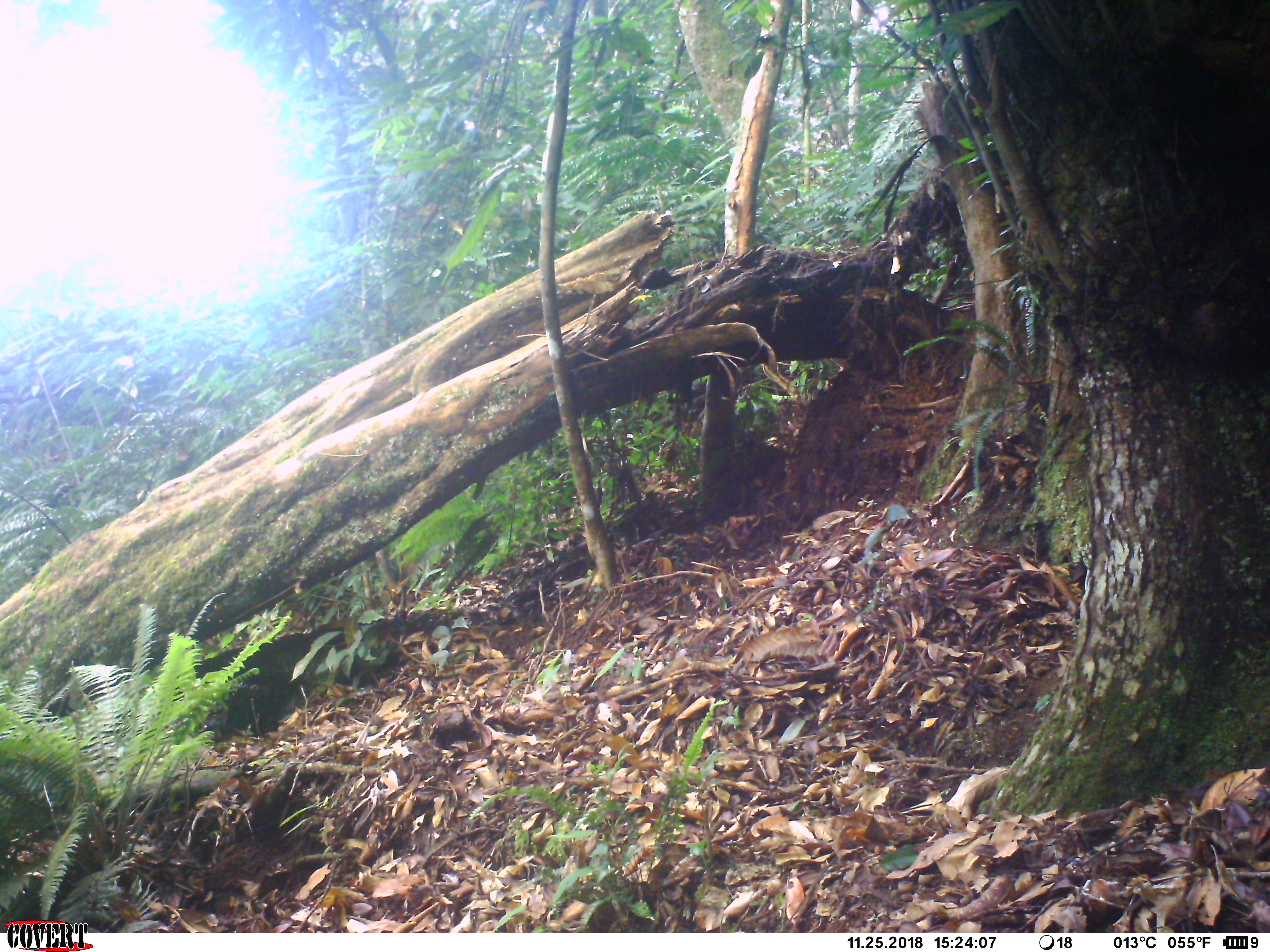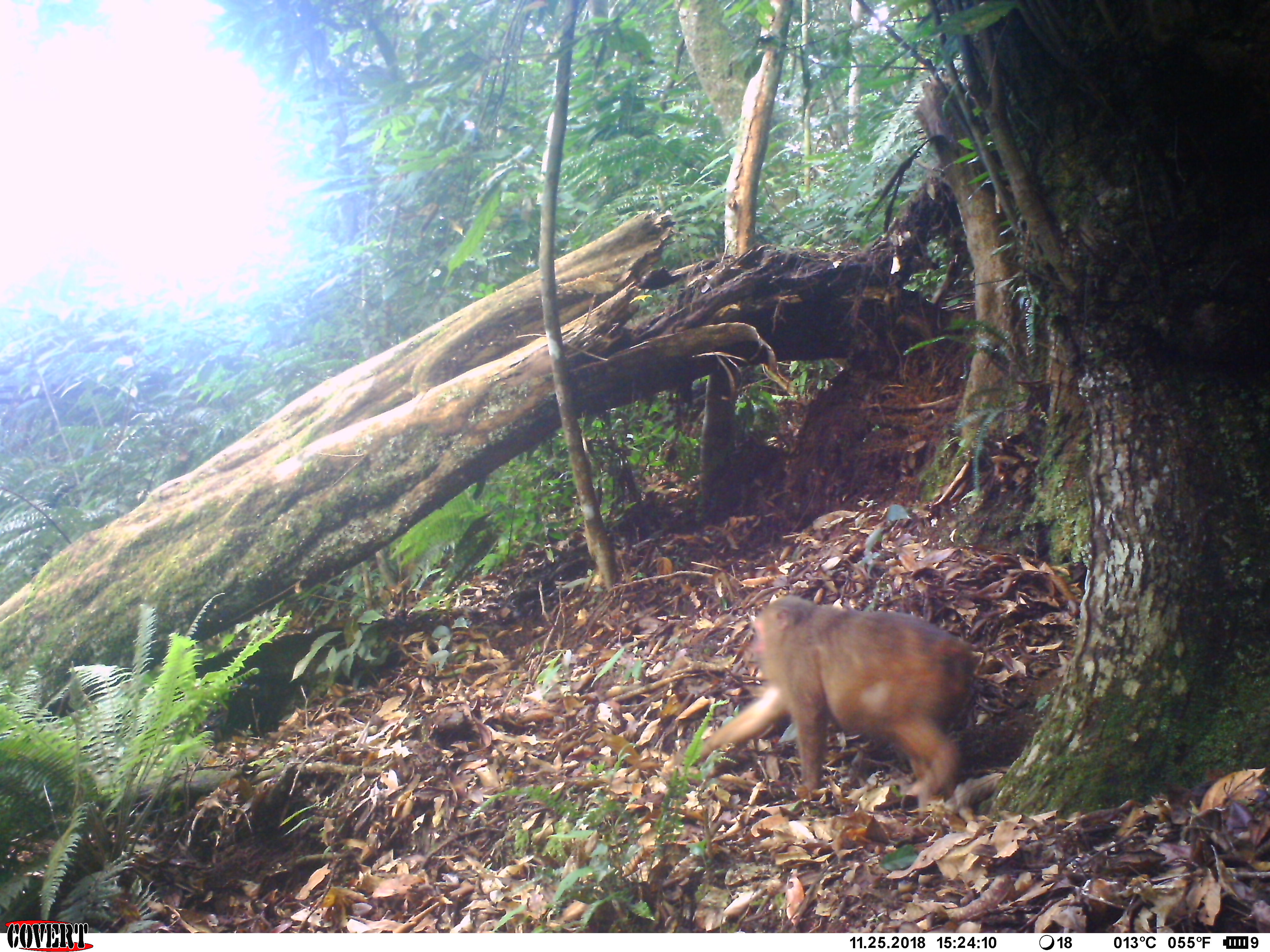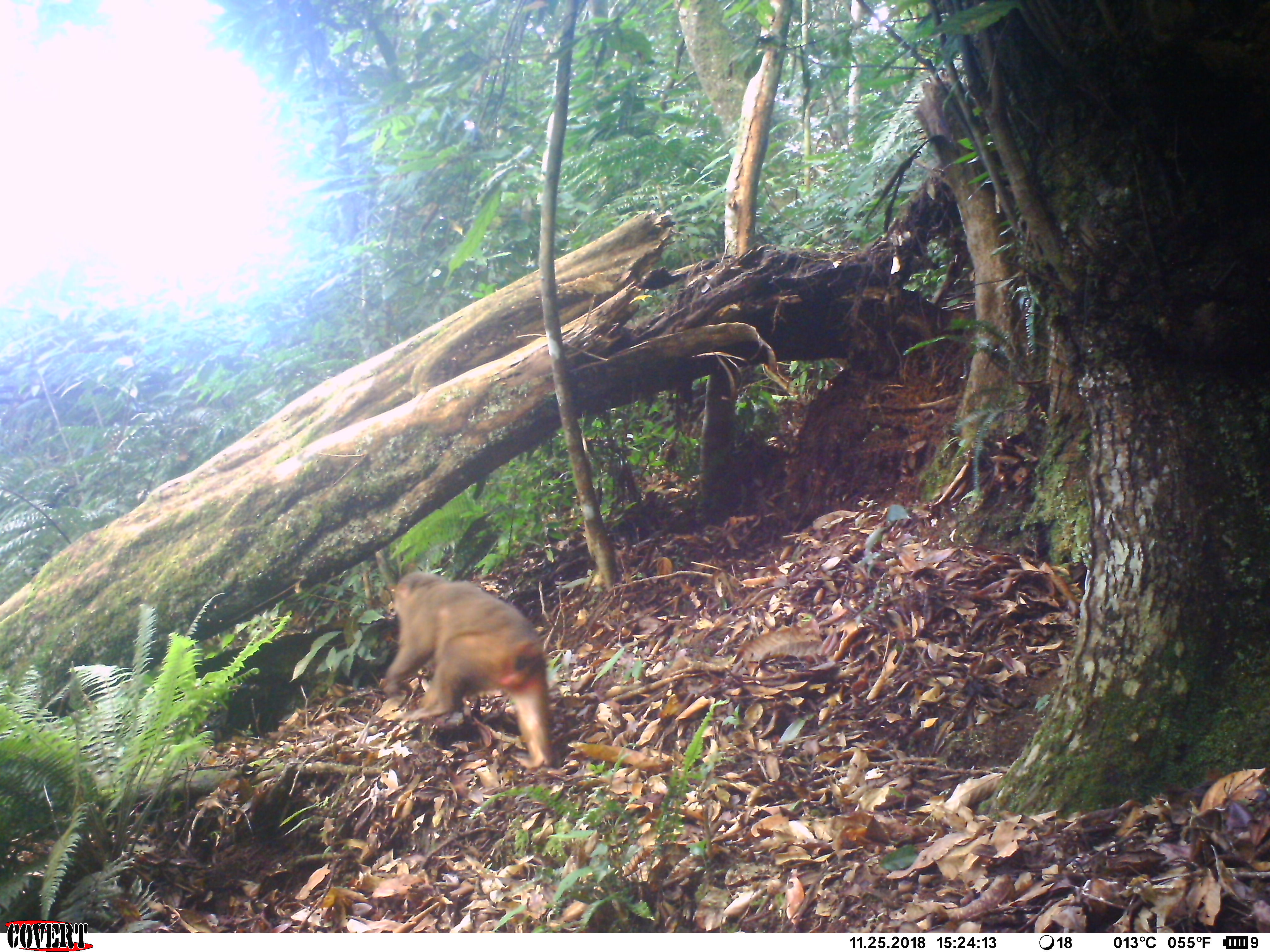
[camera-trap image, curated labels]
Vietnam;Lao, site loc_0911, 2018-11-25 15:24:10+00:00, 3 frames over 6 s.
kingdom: Animalia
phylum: Chordata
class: Mammalia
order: Primates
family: Cercopithecidae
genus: Macaca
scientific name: Macaca arctoides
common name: stump-tailed macaque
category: stump tailed macaque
Stump tailed macaque (stump-tailed macaque) (Macaca arctoides). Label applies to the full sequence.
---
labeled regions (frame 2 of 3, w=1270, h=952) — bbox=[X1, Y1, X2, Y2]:
stump tailed macaque: bbox=[691, 591, 977, 803]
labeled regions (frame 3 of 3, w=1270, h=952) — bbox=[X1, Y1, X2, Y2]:
stump tailed macaque: bbox=[381, 570, 556, 768]